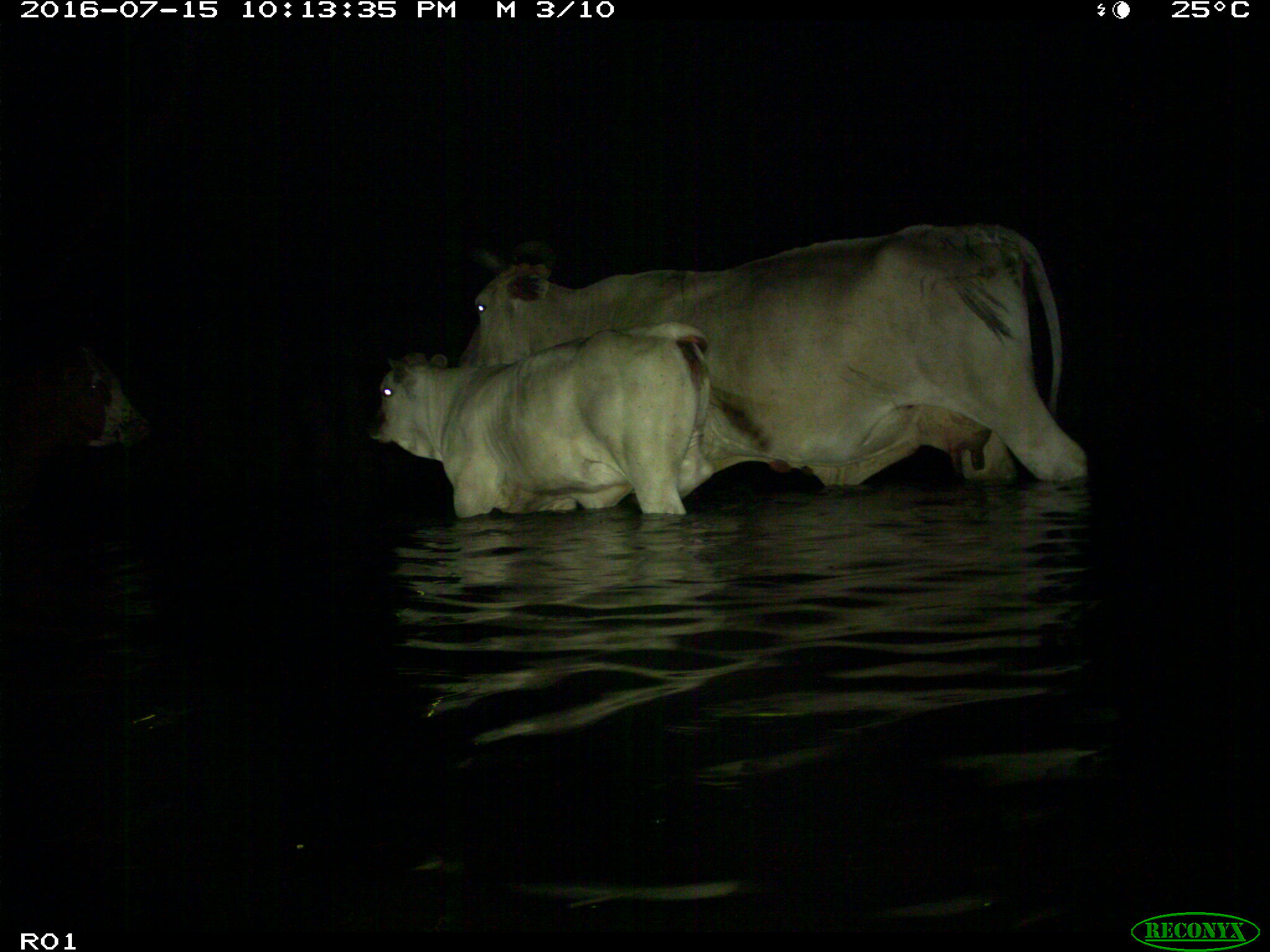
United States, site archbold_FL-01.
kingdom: Animalia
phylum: Chordata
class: Mammalia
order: Artiodactyla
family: Bovidae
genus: Bos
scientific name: Bos taurus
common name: domestic cow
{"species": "Bos taurus (domestic cow)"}